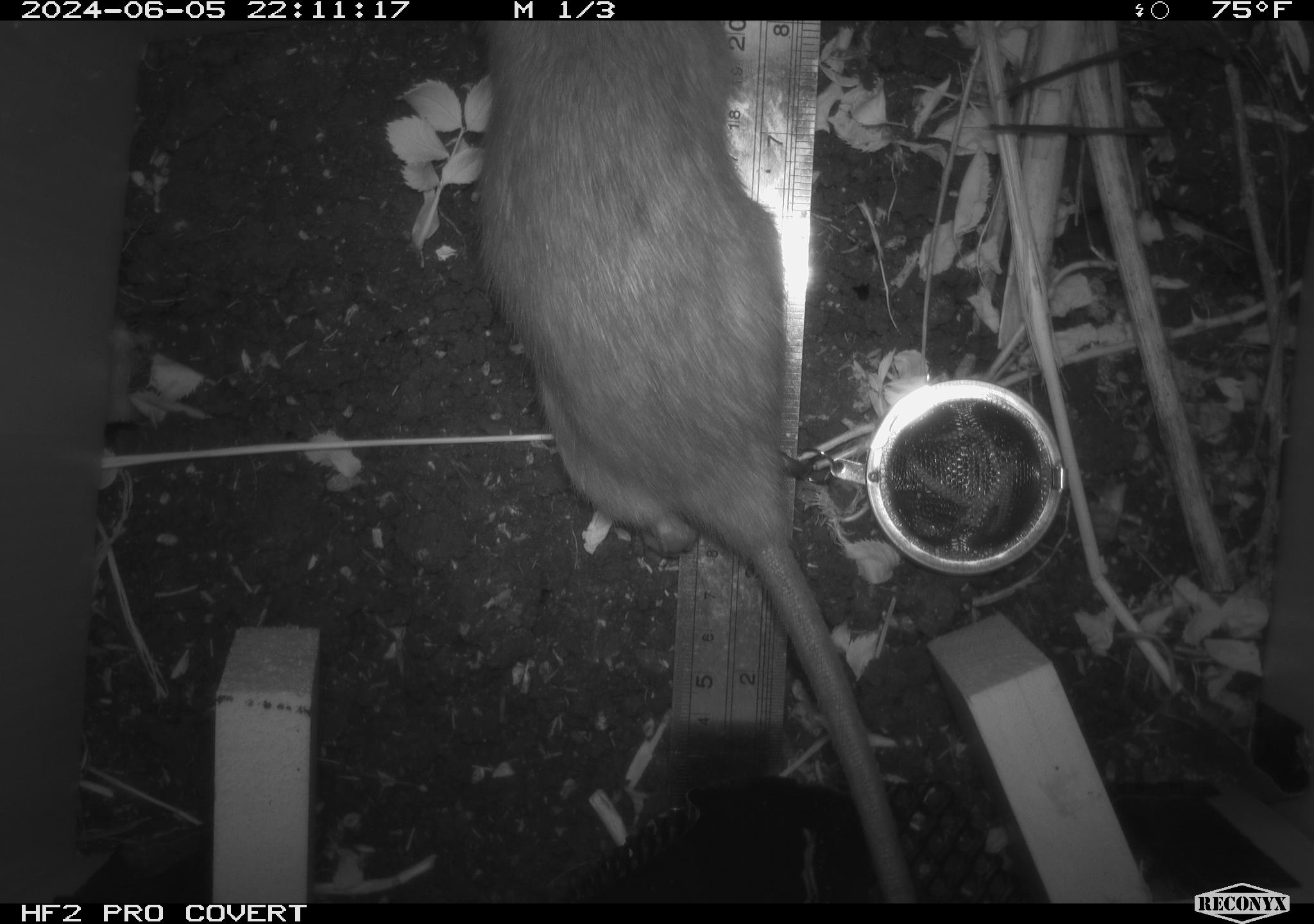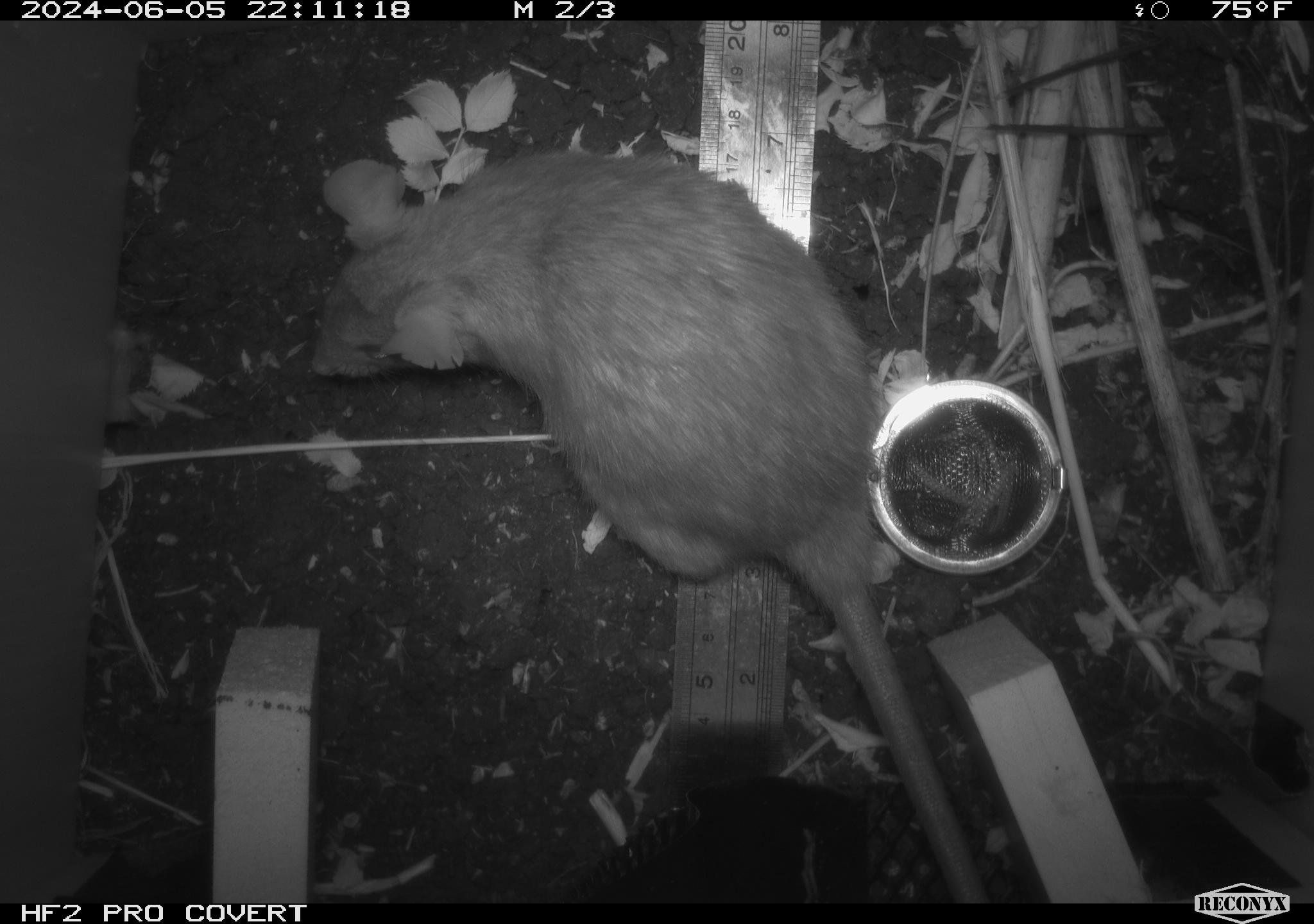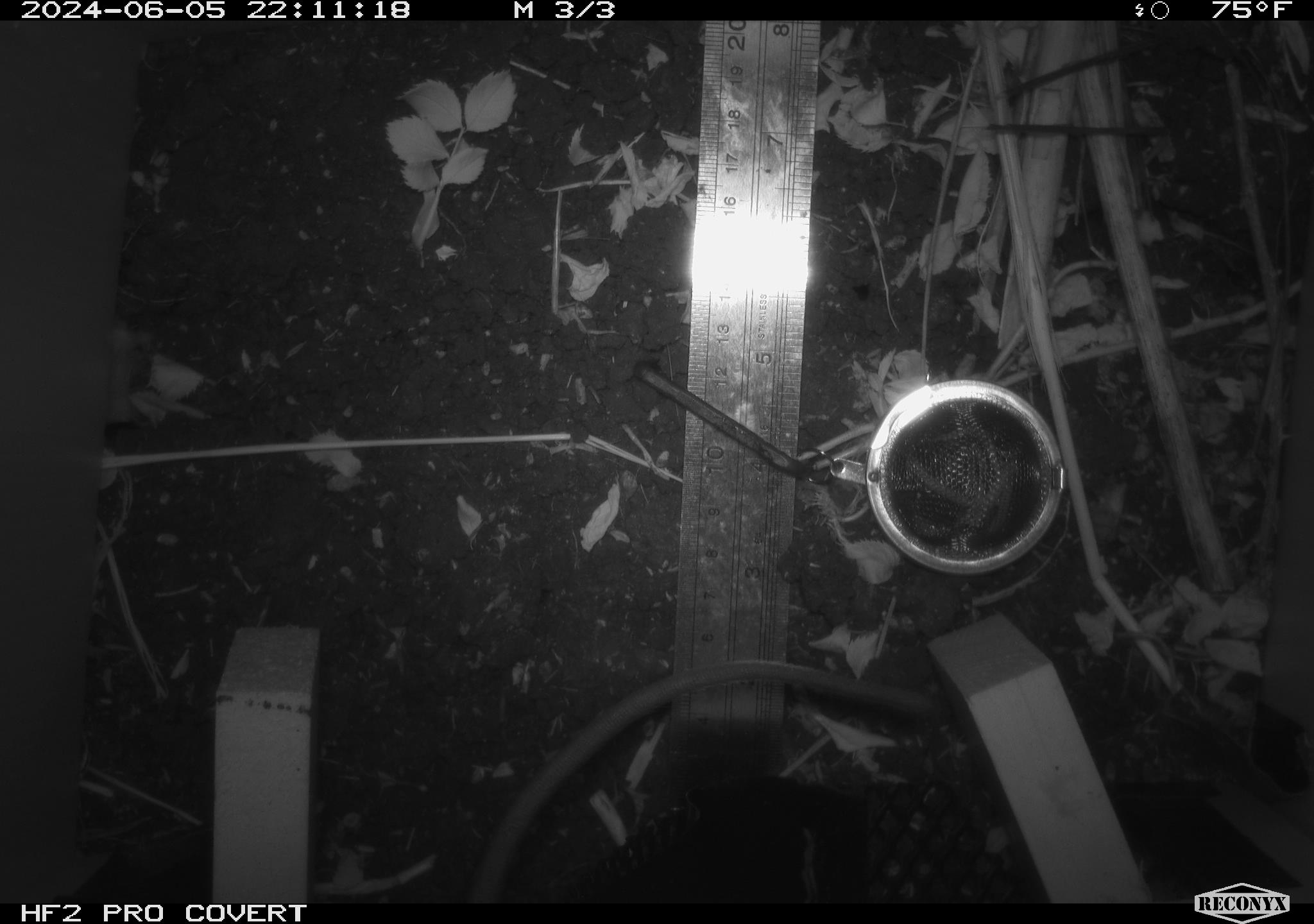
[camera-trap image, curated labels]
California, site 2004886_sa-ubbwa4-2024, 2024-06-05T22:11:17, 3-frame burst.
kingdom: Animalia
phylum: Chordata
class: Mammalia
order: Rodentia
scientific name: Rodentia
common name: woodrat or rat or mouse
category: woodrat or rat or mouse species